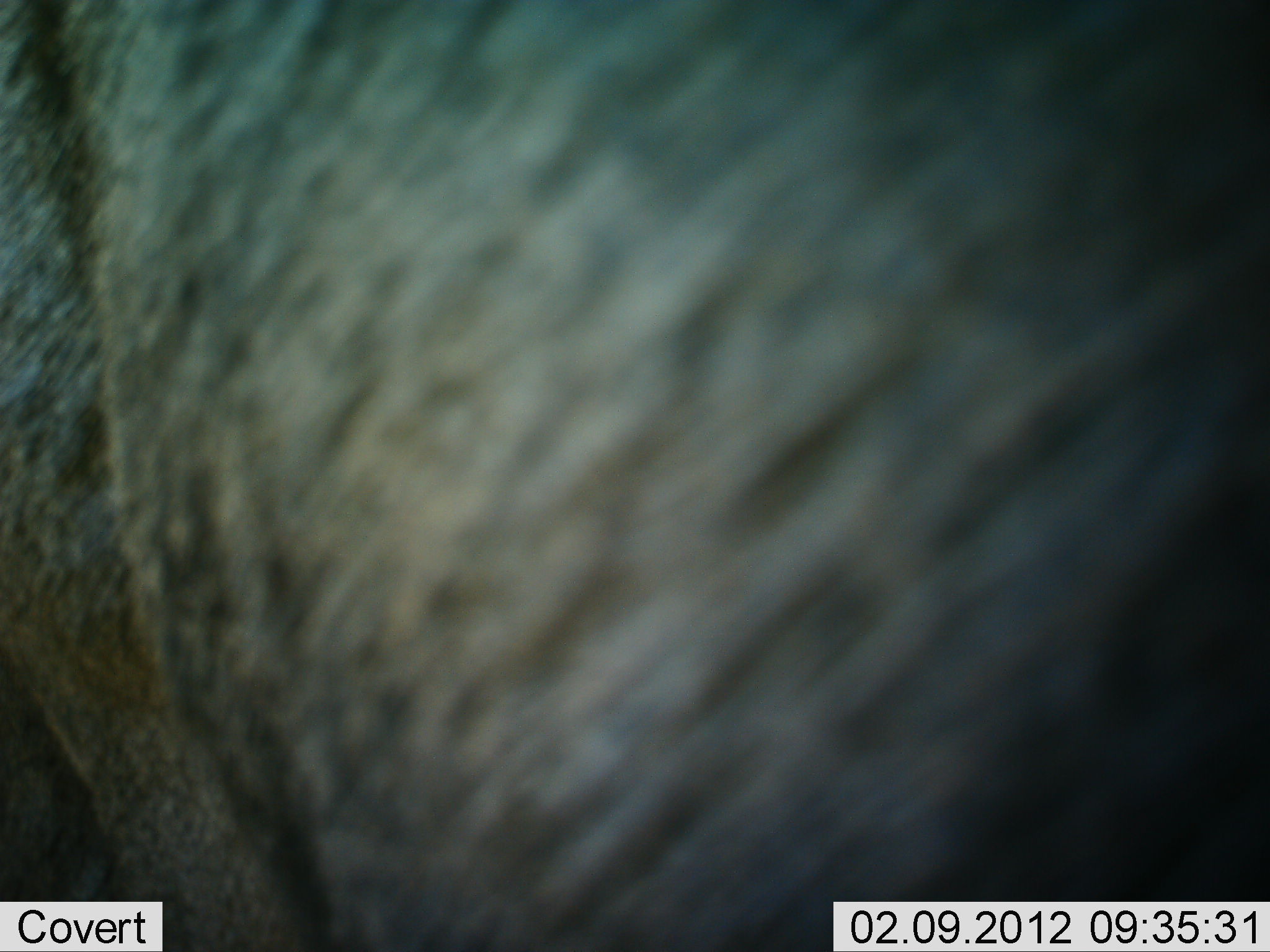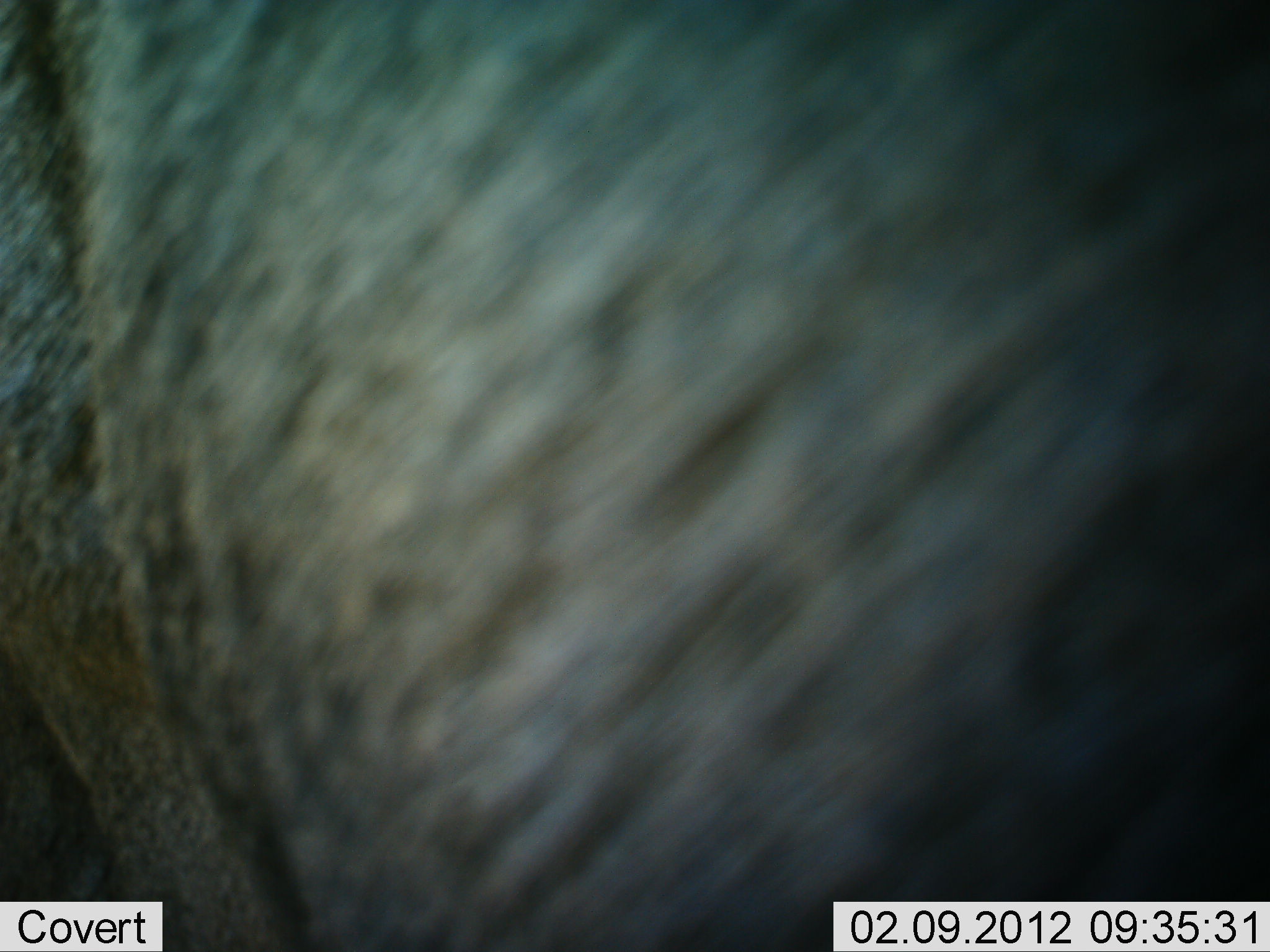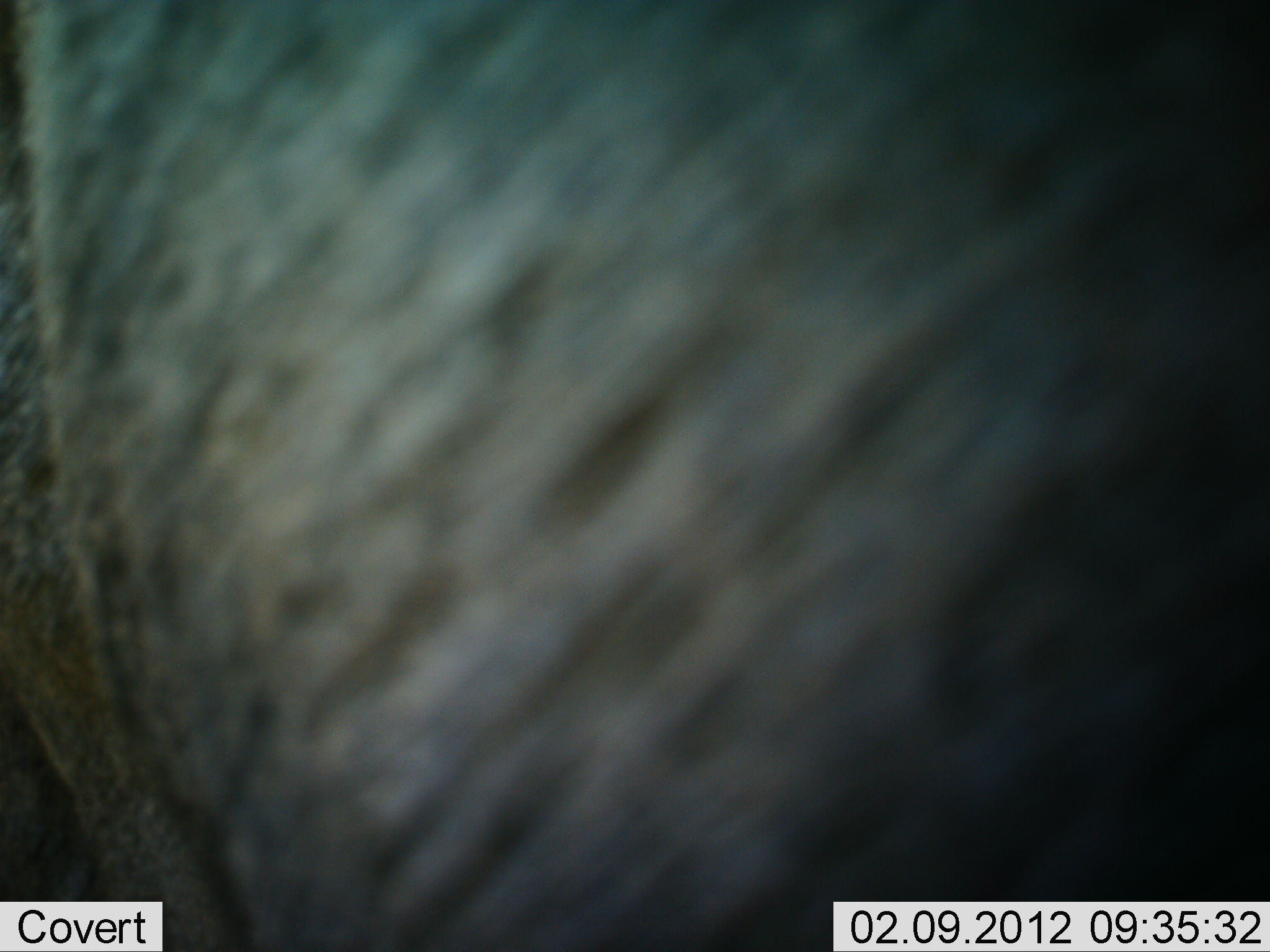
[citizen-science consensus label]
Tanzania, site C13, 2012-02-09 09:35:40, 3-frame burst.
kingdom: Animalia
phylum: Chordata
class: Mammalia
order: Artiodactyla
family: Bovidae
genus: Connochaetes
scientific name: Connochaetes taurinus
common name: blue wildebeest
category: wildebeest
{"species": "wildebeest (blue wildebeest) (Connochaetes taurinus)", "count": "1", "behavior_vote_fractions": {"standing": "93%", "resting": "0%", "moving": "7%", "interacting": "0%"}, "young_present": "0%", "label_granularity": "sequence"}